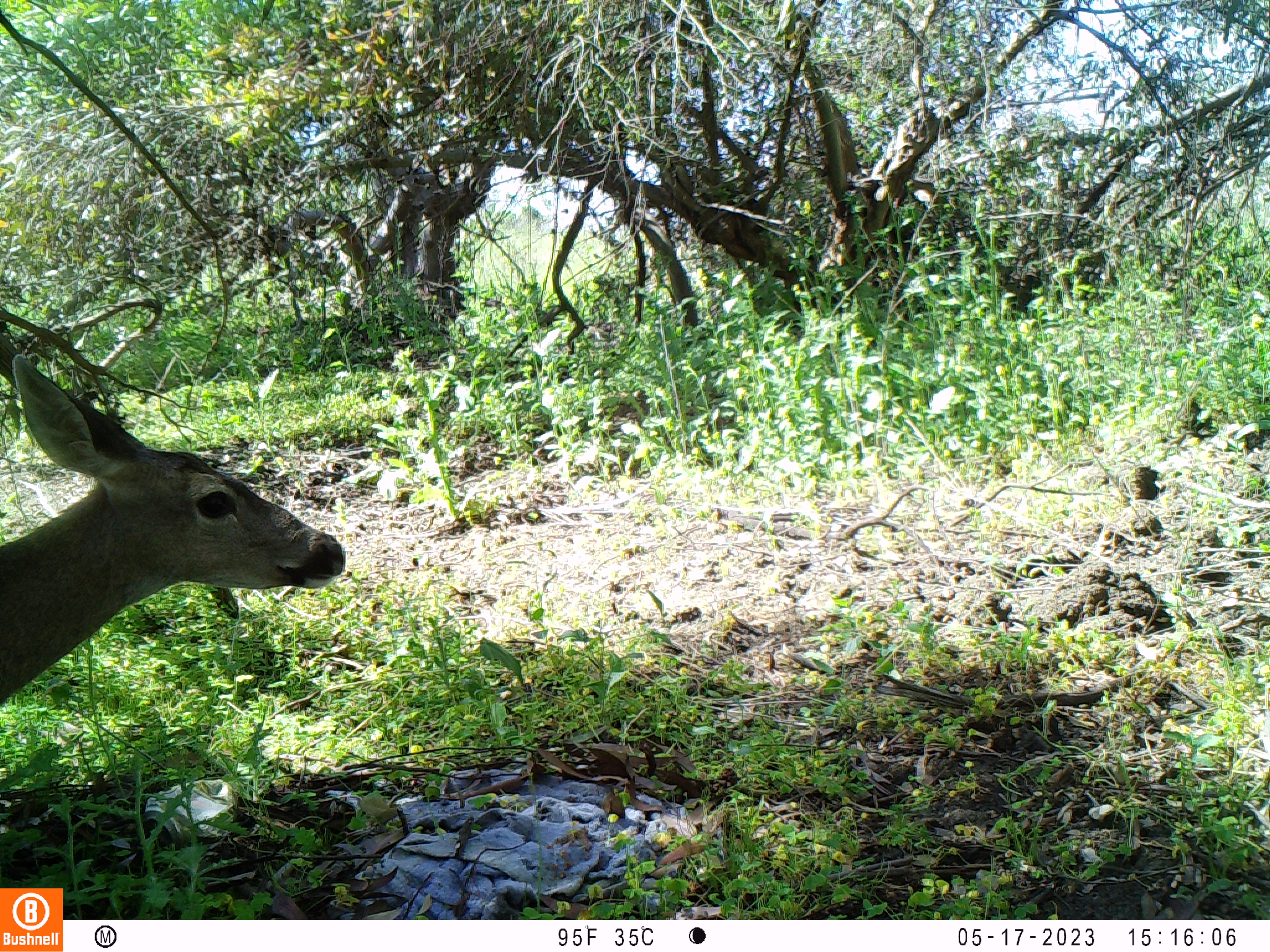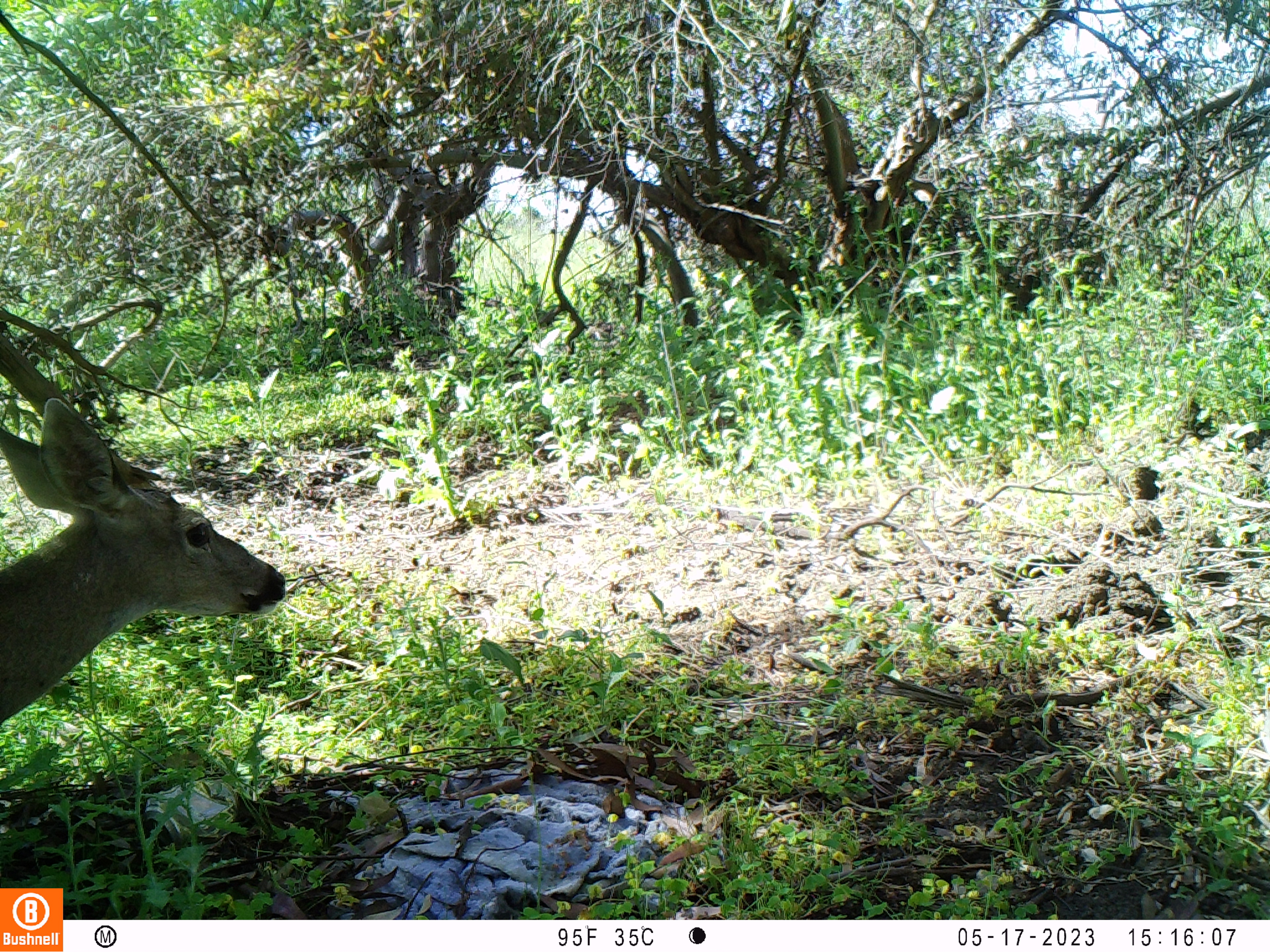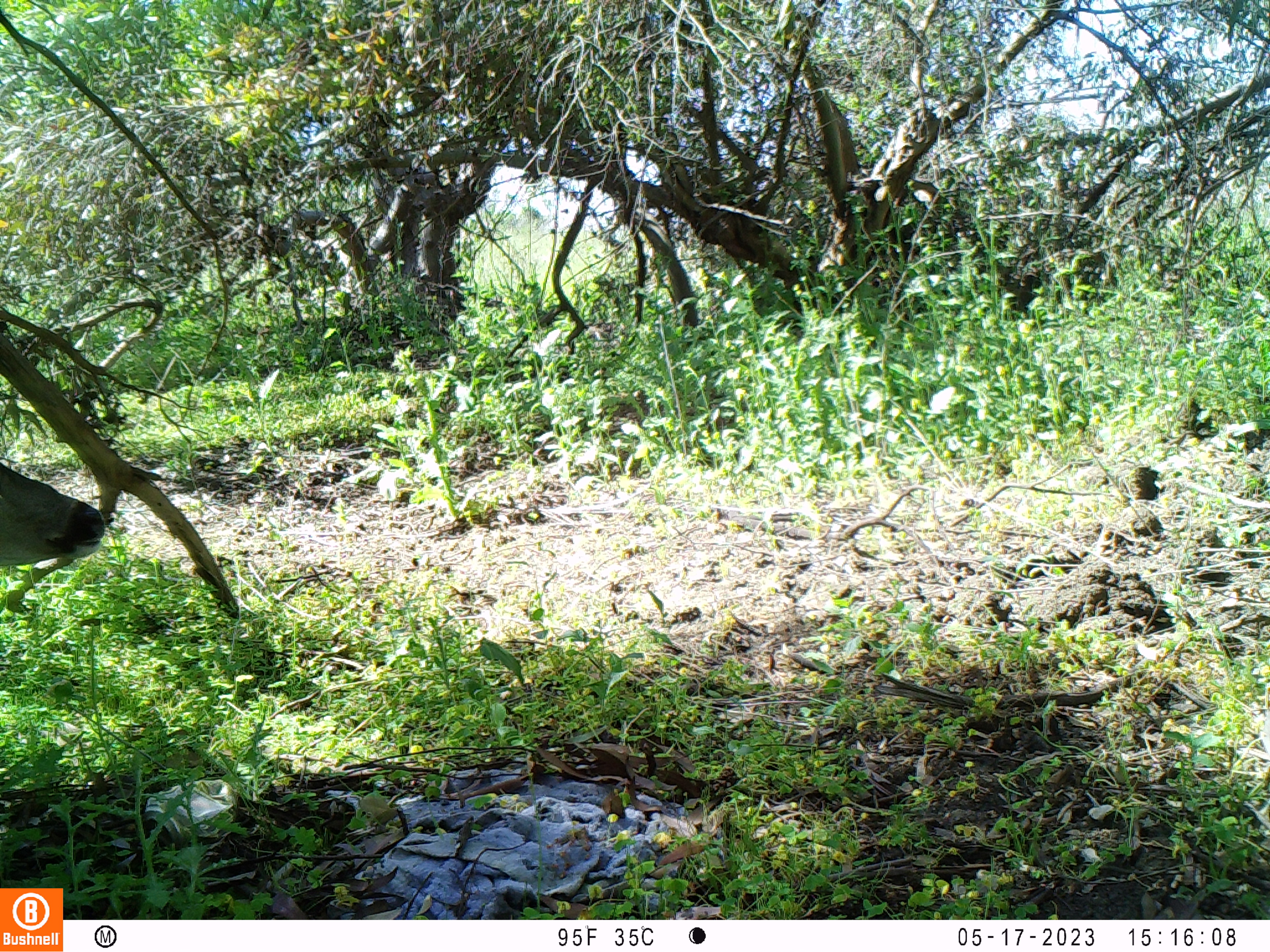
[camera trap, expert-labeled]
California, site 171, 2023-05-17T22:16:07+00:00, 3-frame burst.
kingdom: Animalia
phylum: Chordata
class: Mammalia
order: Artiodactyla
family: Cervidae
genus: Odocoileus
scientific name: Odocoileus hemionus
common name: mule deer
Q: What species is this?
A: Mule deer (Odocoileus hemionus).